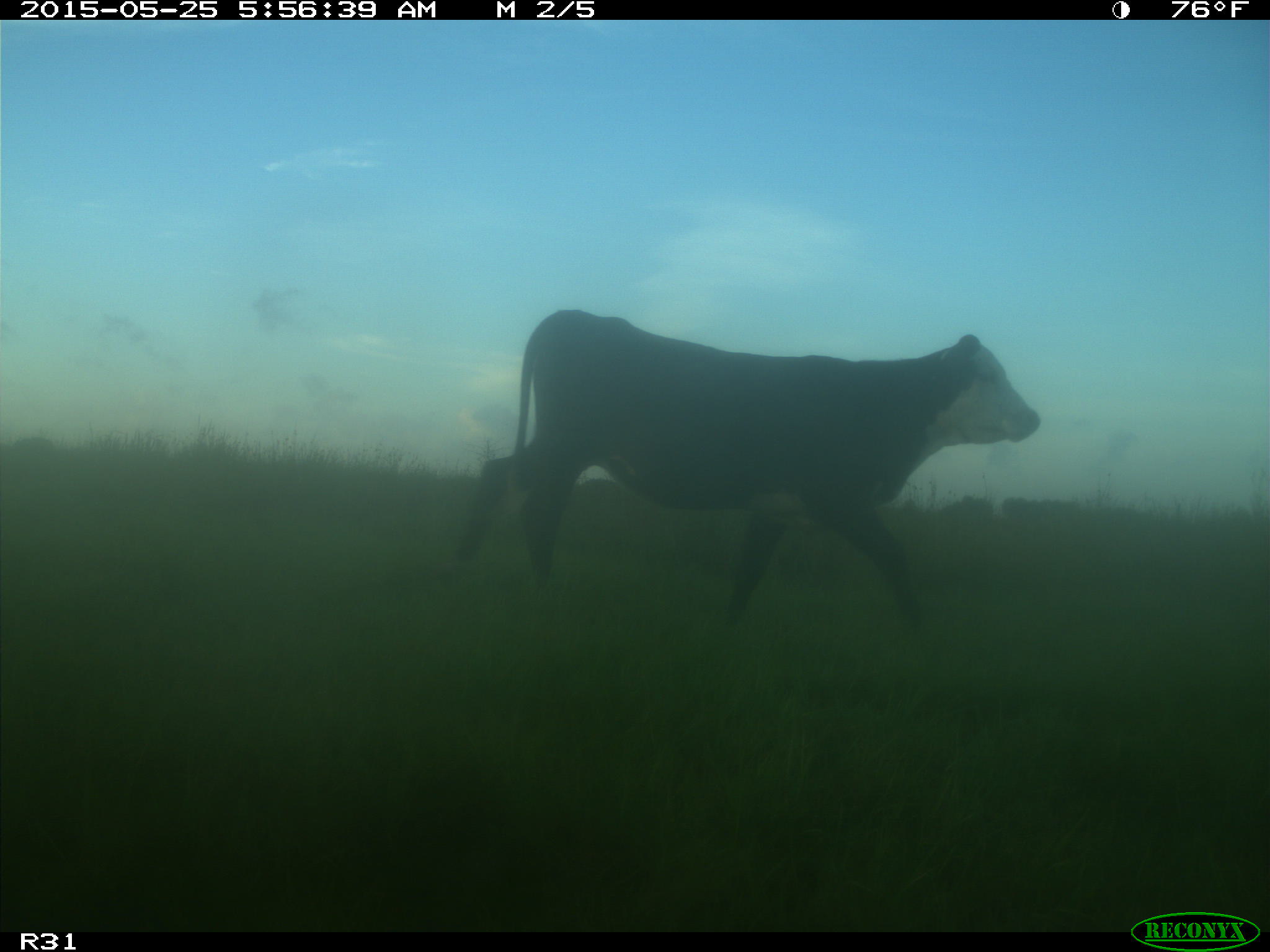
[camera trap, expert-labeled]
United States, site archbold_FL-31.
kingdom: Animalia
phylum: Chordata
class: Mammalia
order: Artiodactyla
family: Bovidae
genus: Bos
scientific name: Bos taurus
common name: domestic cow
Bos taurus (domestic cow).